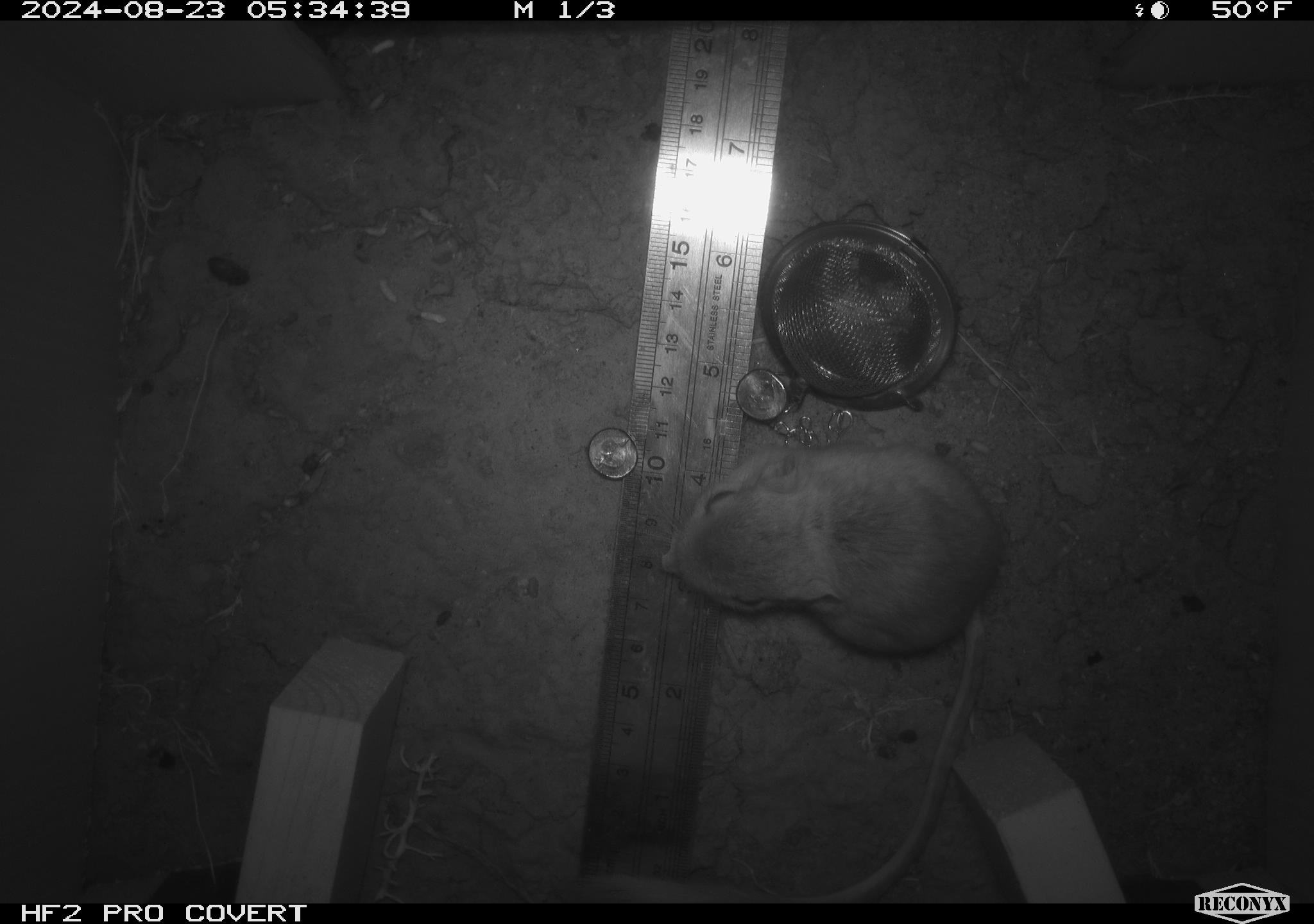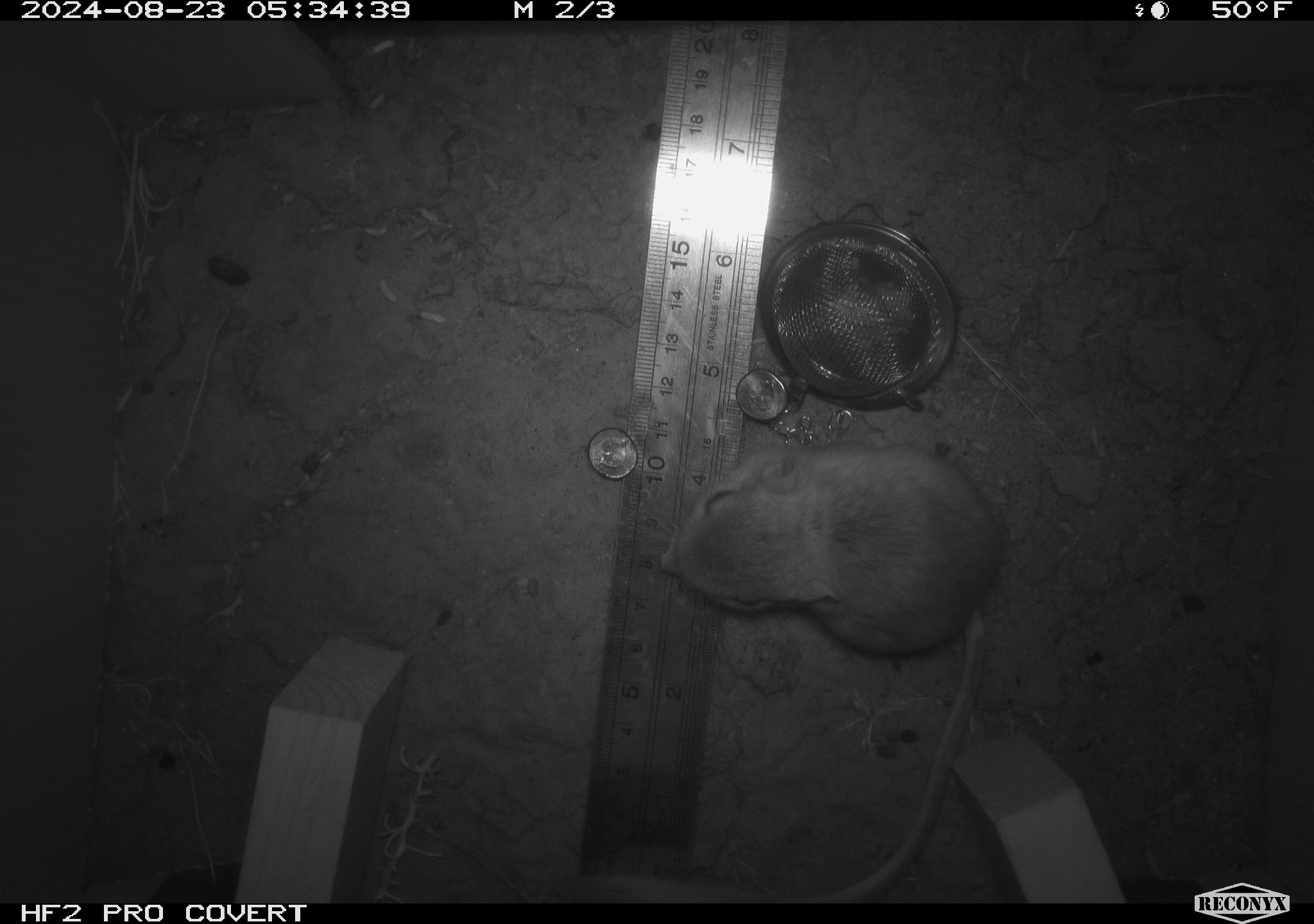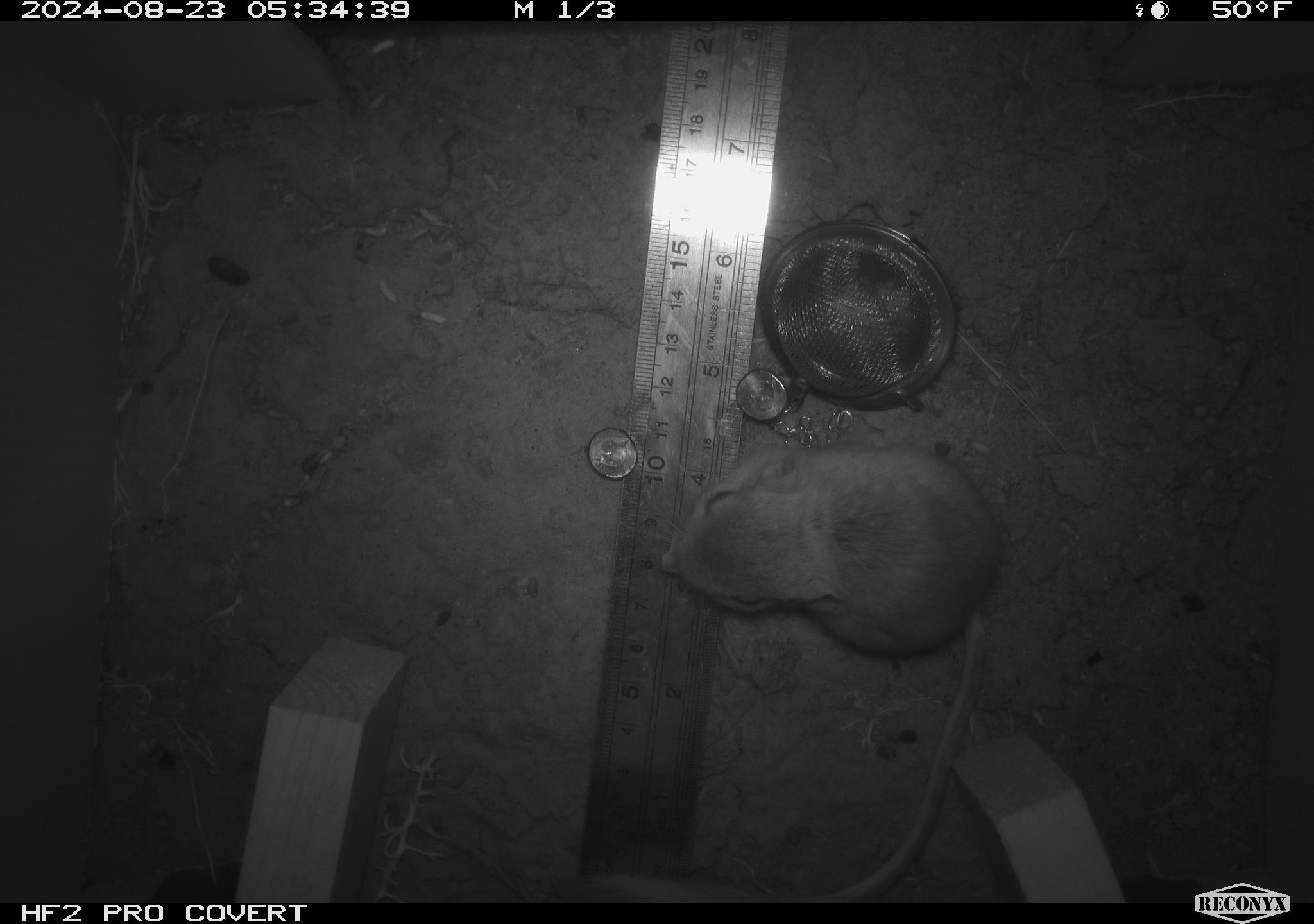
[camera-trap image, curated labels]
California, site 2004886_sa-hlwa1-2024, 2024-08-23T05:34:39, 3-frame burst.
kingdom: Animalia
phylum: Chordata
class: Mammalia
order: Rodentia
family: Heteromyidae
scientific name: Heteromyidae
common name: kangaroo rats and pocket mice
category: heteromyidae family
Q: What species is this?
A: Heteromyidae family (kangaroo rats and pocket mice) (Heteromyidae).